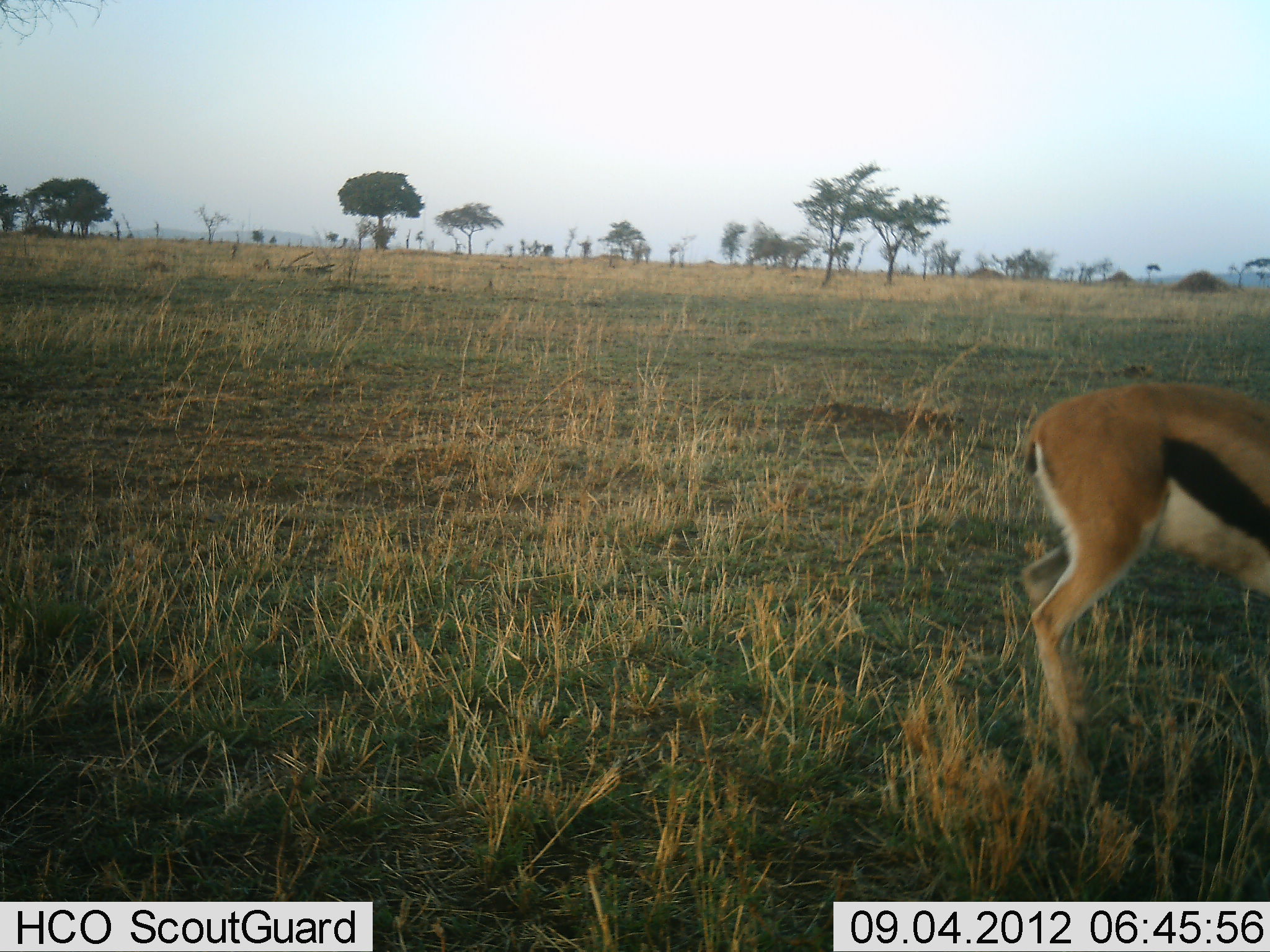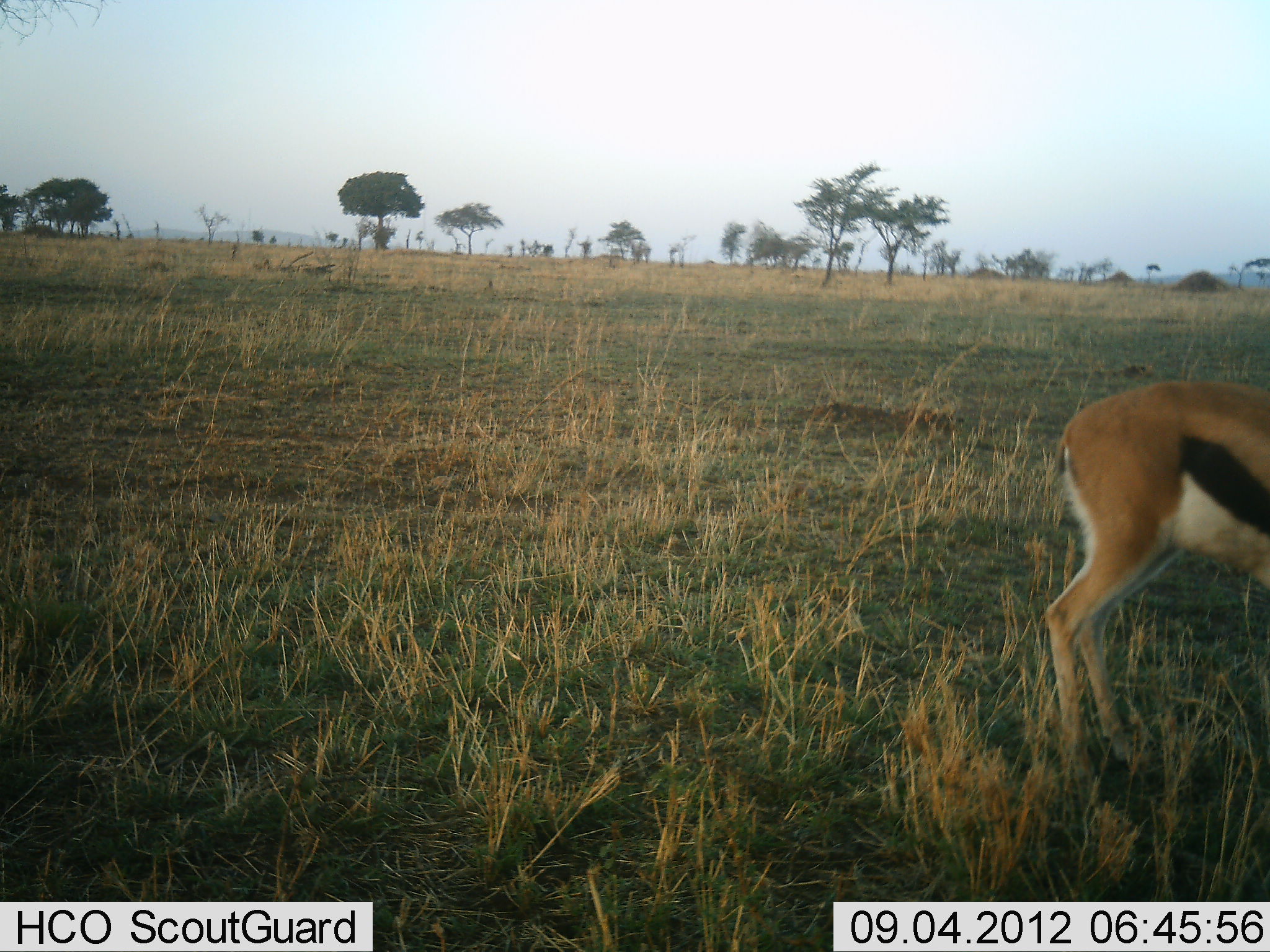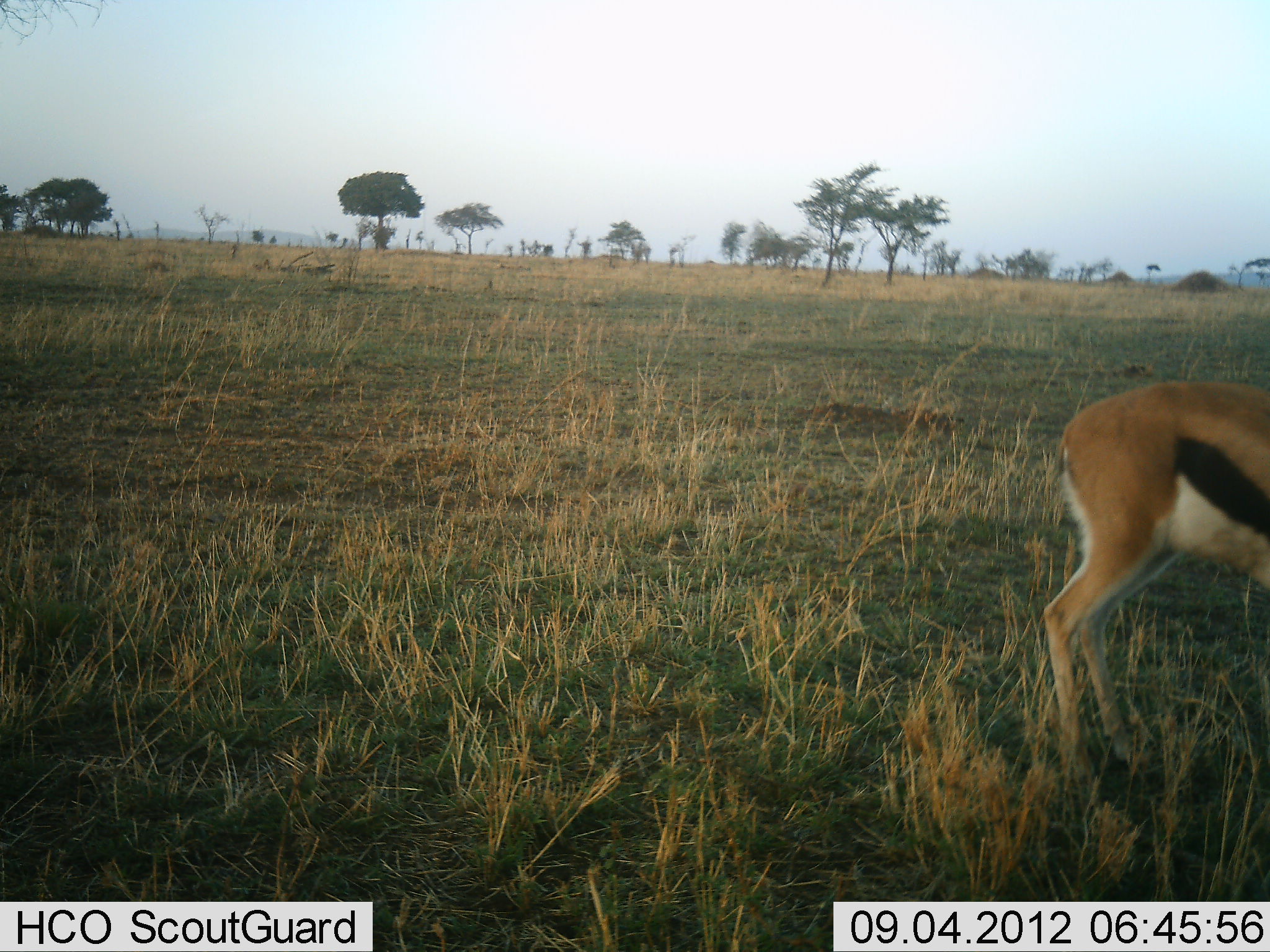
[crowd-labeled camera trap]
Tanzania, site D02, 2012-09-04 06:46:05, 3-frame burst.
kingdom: Animalia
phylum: Chordata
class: Mammalia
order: Artiodactyla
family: Bovidae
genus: Eudorcas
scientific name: Eudorcas thomsonii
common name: thomson's gazelle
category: gazellethomsons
Gazellethomsons (thomson's gazelle) (Eudorcas thomsonii), count 1. Behavior (volunteer vote fractions): standing 70%, resting 0%, moving 20%, interacting 0%. Young present (vote fraction): 0%. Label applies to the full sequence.